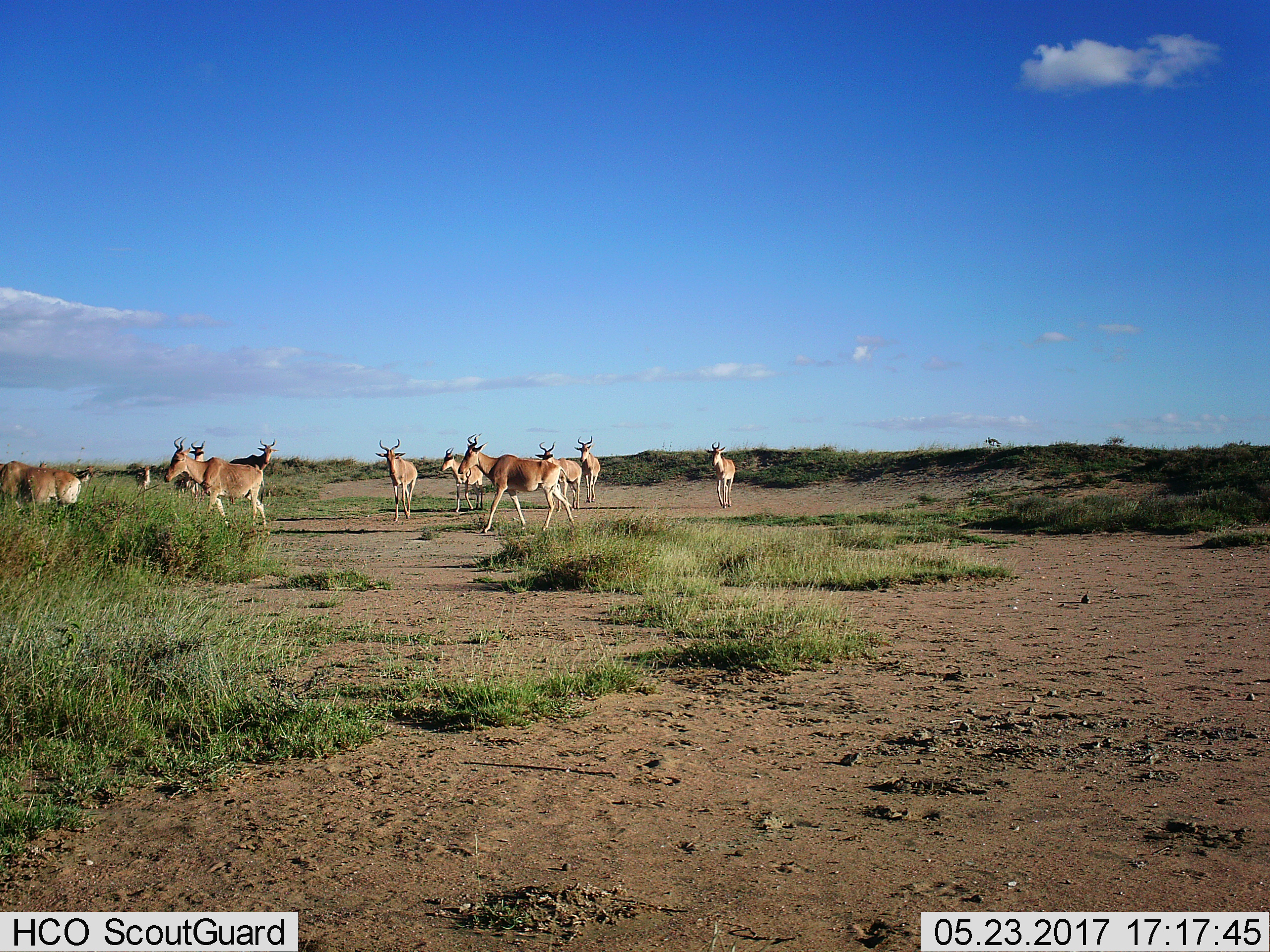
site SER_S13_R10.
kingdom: Animalia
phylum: Chordata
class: Mammalia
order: Artiodactyla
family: Bovidae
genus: Alcelaphus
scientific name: Alcelaphus buselaphus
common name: hartebeest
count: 11-50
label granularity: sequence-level